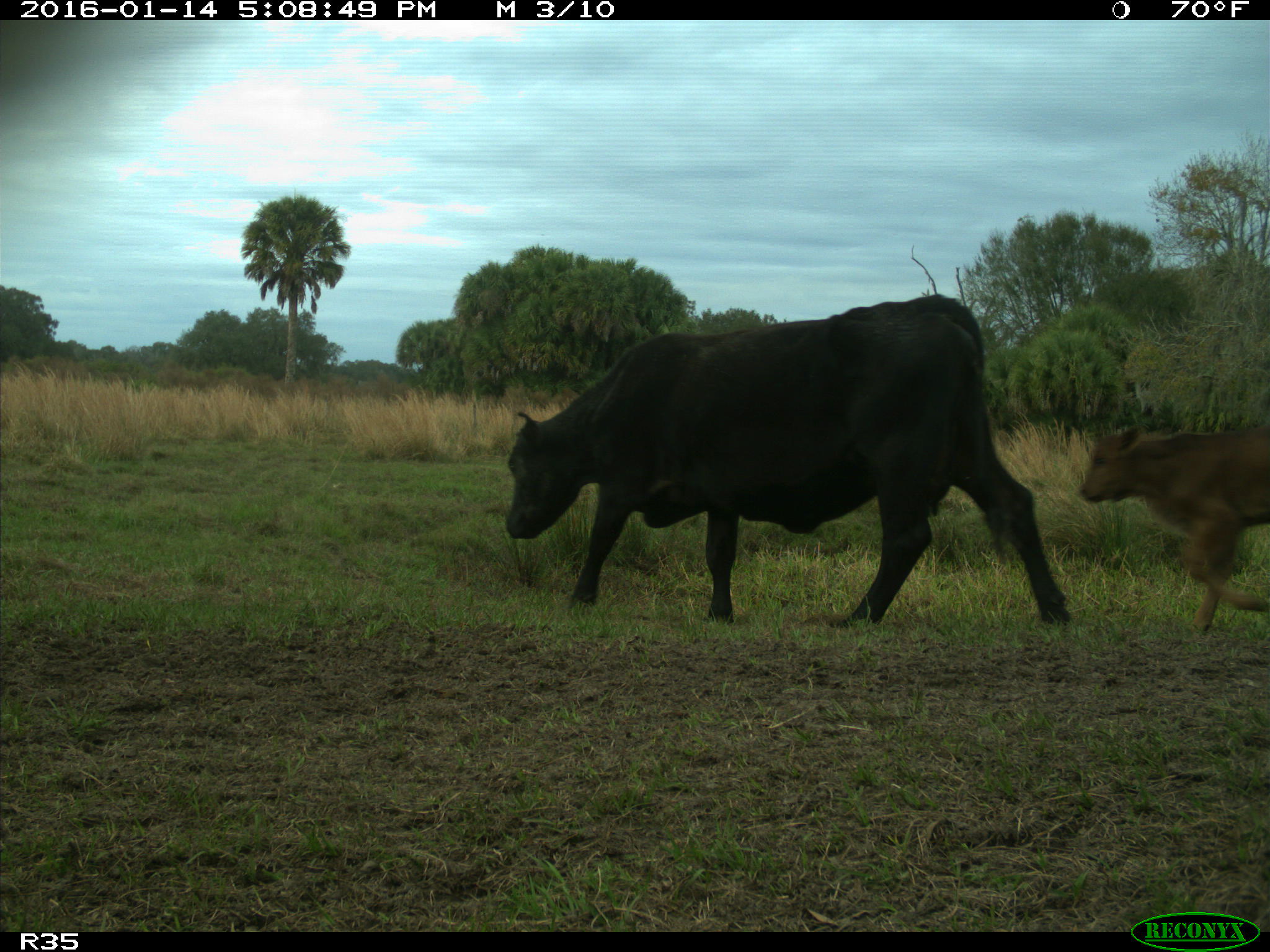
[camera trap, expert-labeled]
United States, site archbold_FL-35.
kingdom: Animalia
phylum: Chordata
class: Mammalia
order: Artiodactyla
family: Bovidae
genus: Bos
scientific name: Bos taurus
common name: domestic cow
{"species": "Bos taurus (domestic cow)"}